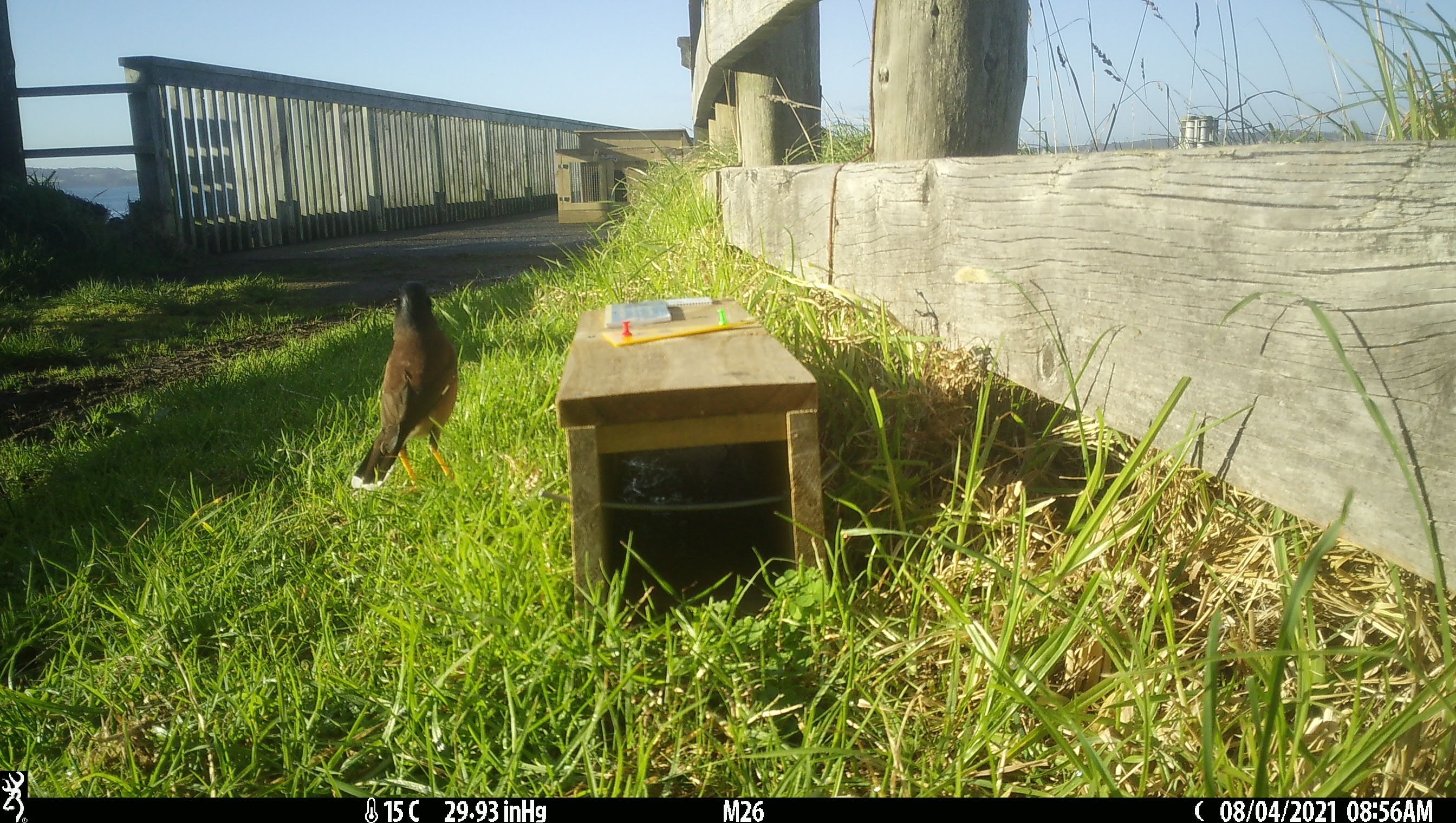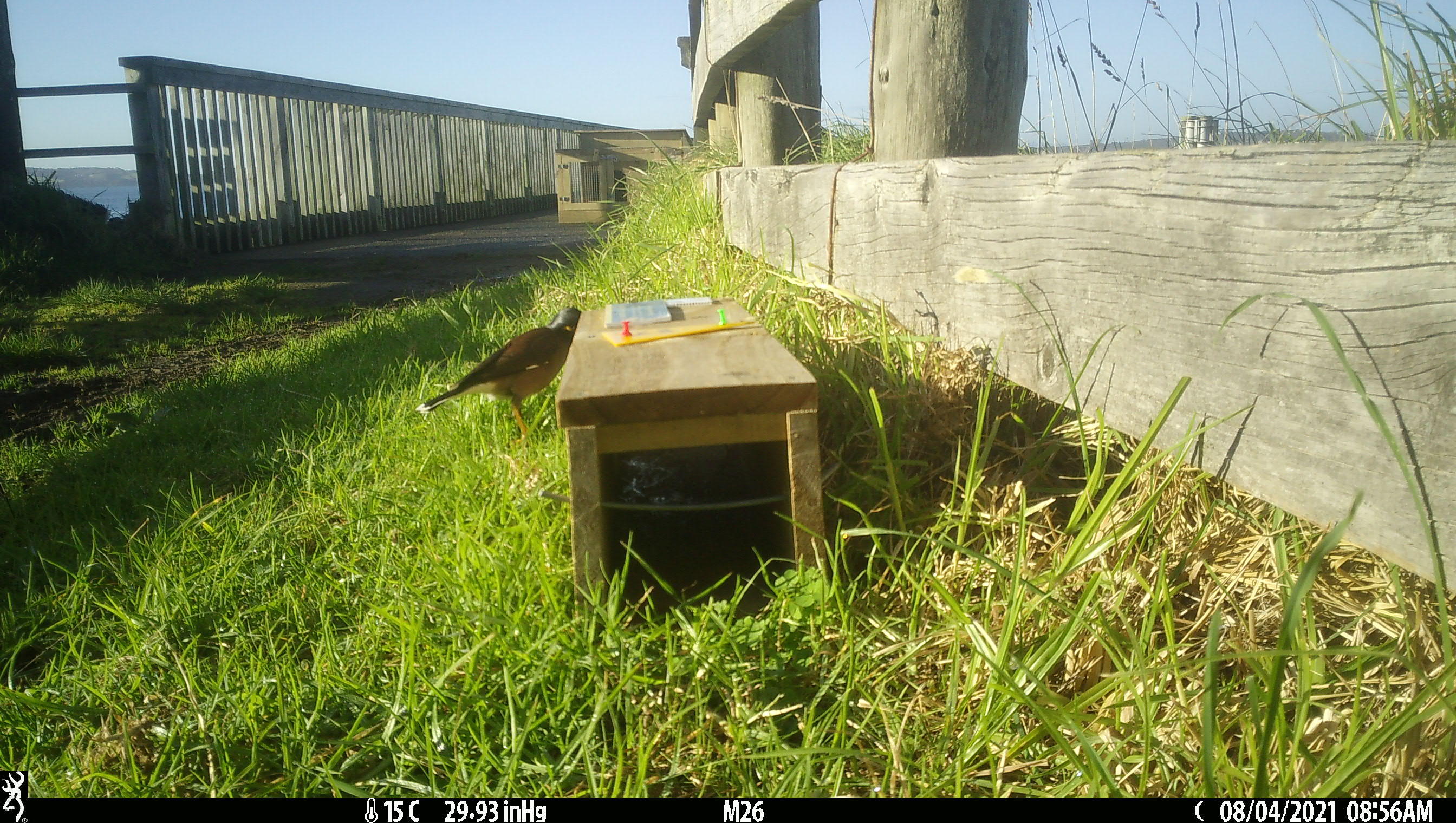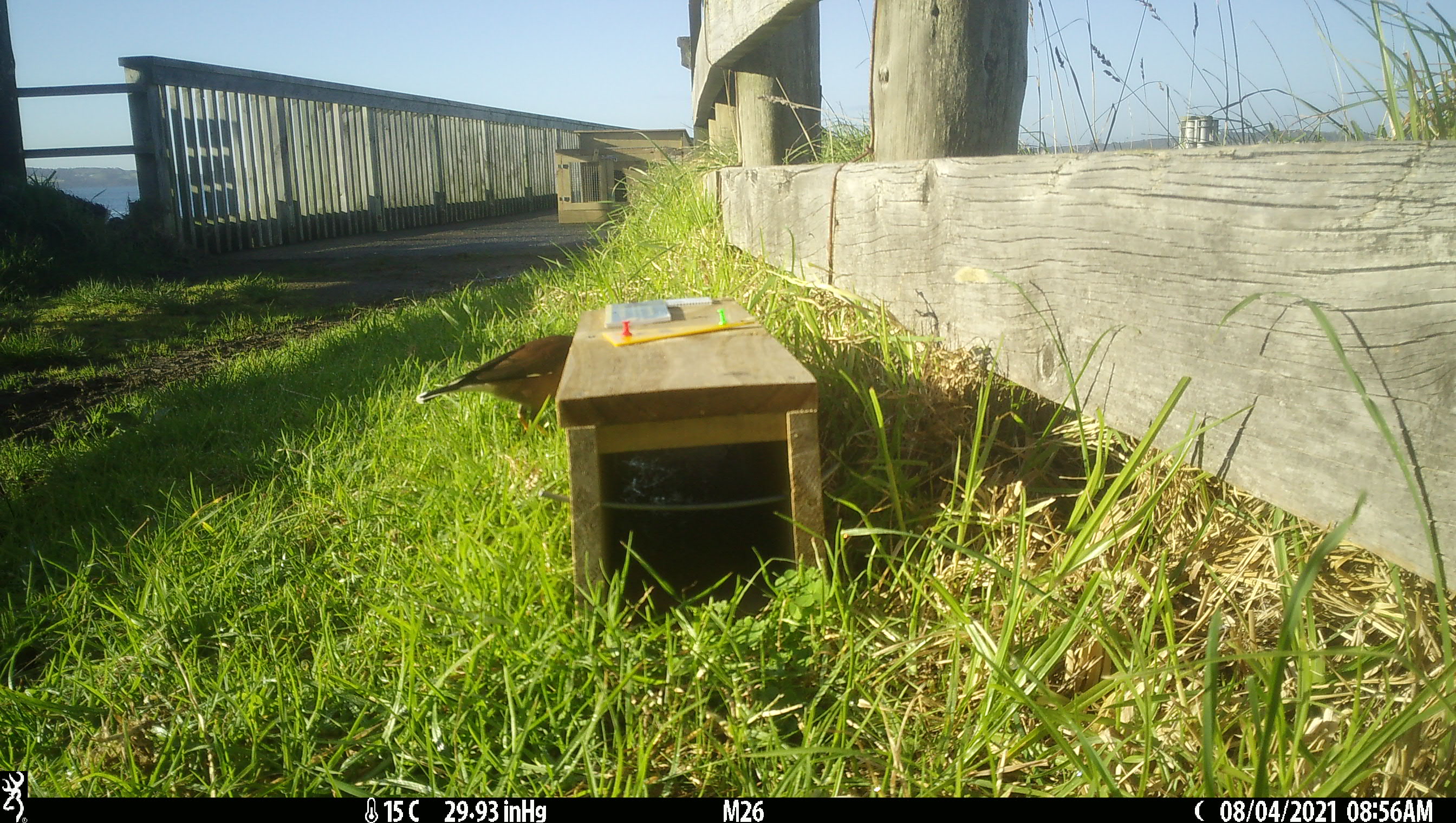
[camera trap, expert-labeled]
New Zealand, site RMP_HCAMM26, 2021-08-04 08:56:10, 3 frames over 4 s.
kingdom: Animalia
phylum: Chordata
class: Aves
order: Passeriformes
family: Sturnidae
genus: Acridotheres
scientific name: Acridotheres tristis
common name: common myna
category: myna